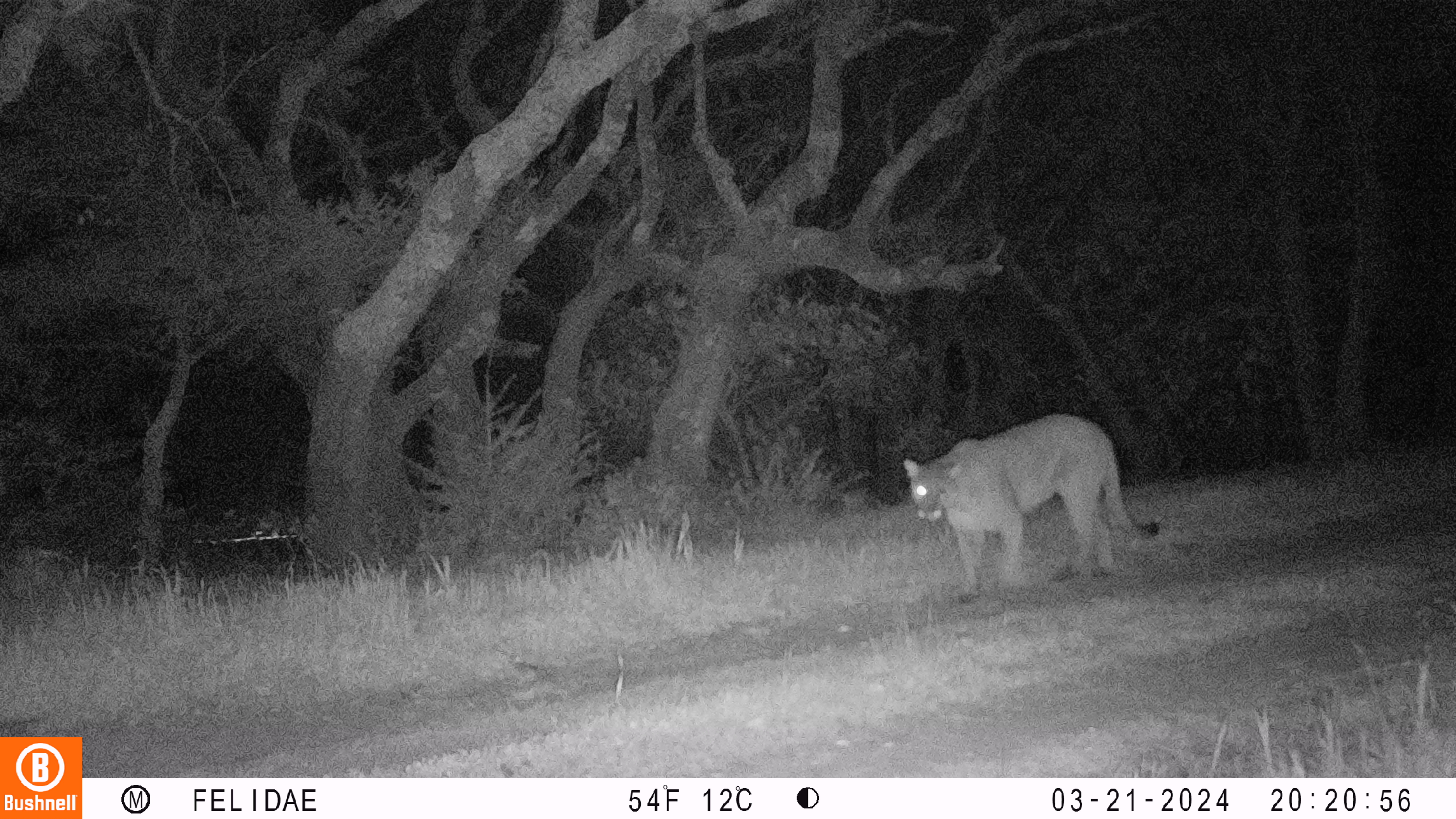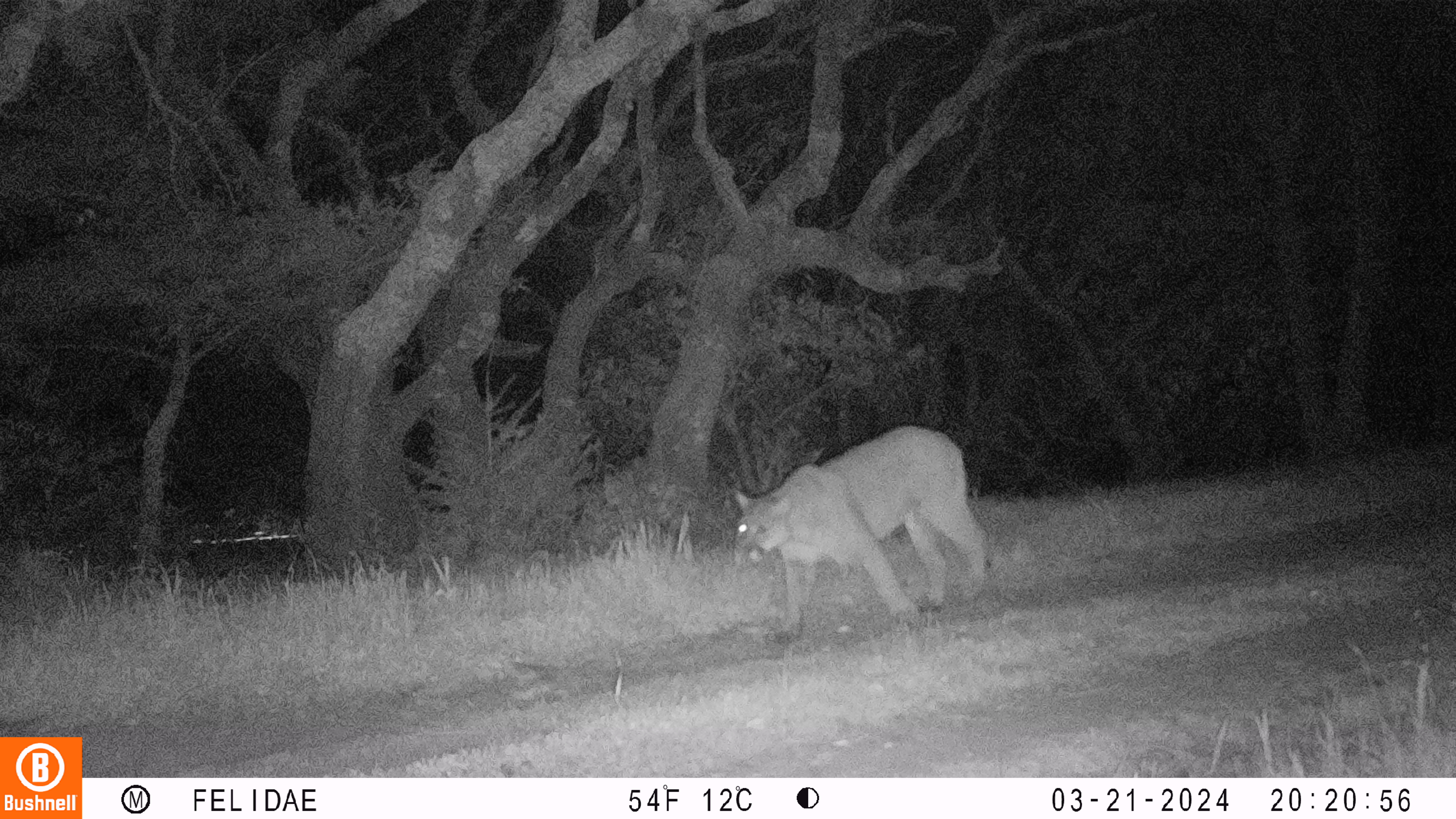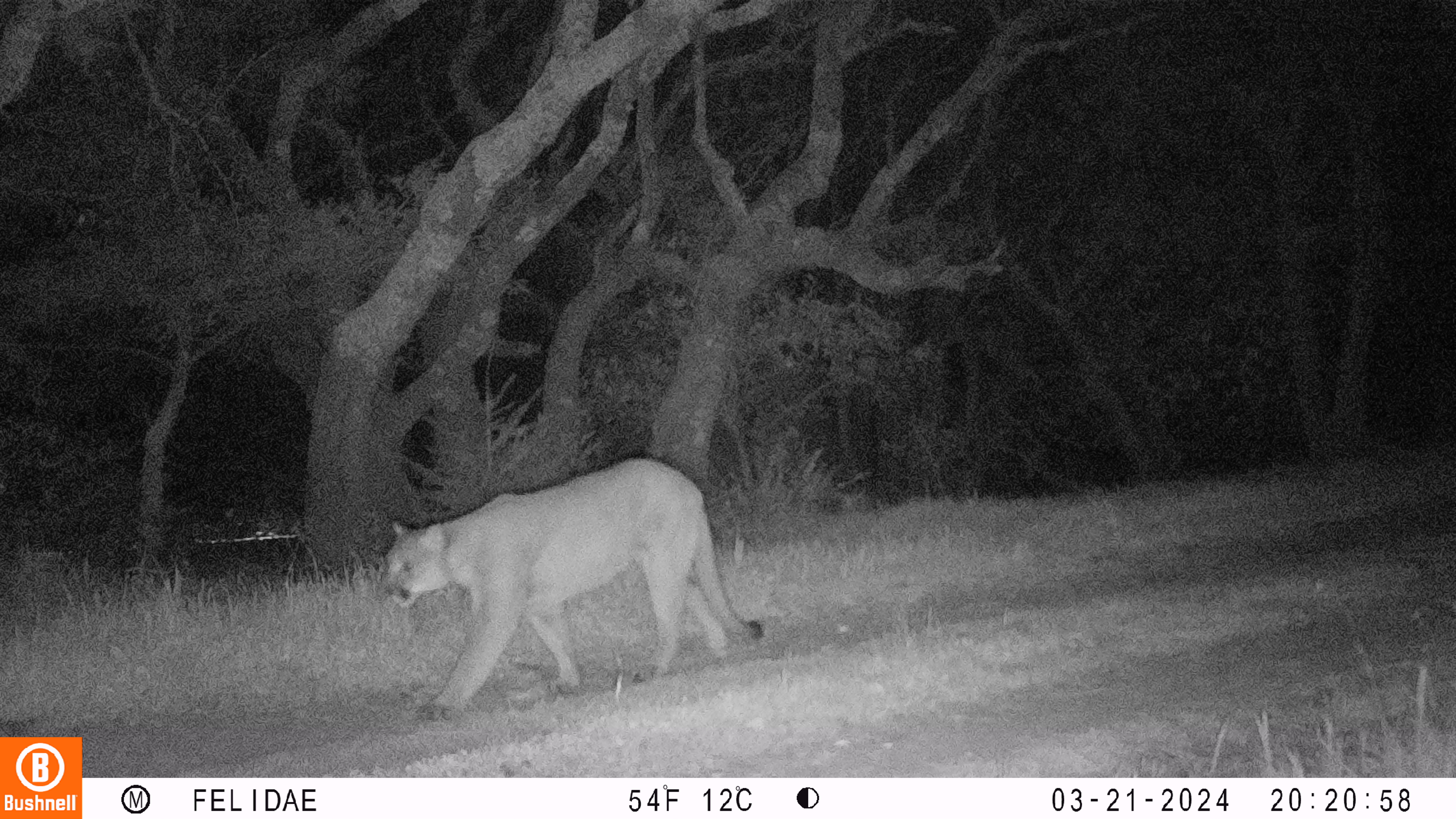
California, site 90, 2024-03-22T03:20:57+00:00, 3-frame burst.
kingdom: Animalia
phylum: Chordata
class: Mammalia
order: Carnivora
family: Felidae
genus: Puma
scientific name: Puma concolor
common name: puma